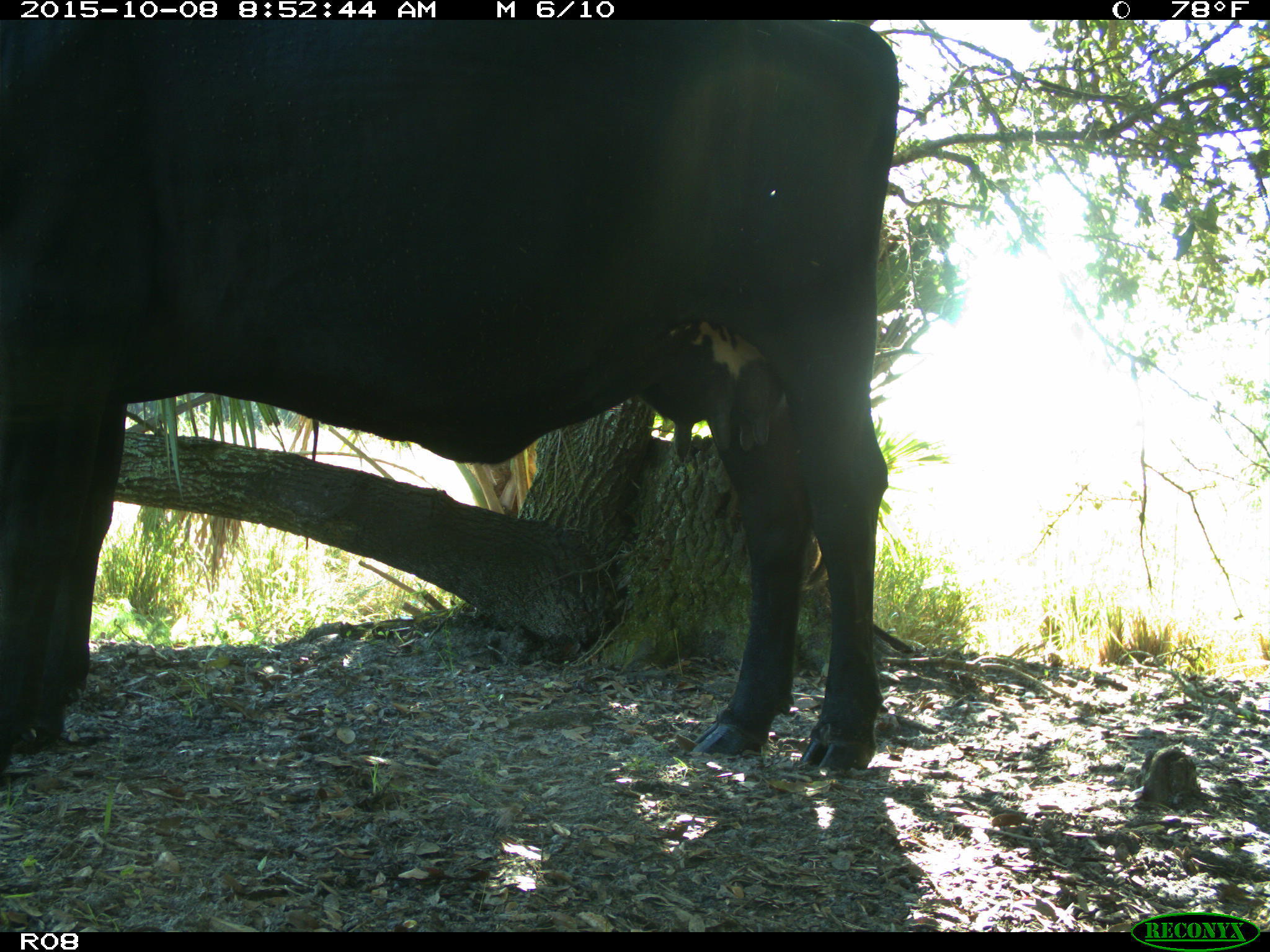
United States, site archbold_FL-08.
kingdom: Animalia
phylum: Chordata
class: Mammalia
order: Artiodactyla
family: Bovidae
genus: Bos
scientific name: Bos taurus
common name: domestic cow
Bos taurus (domestic cow).